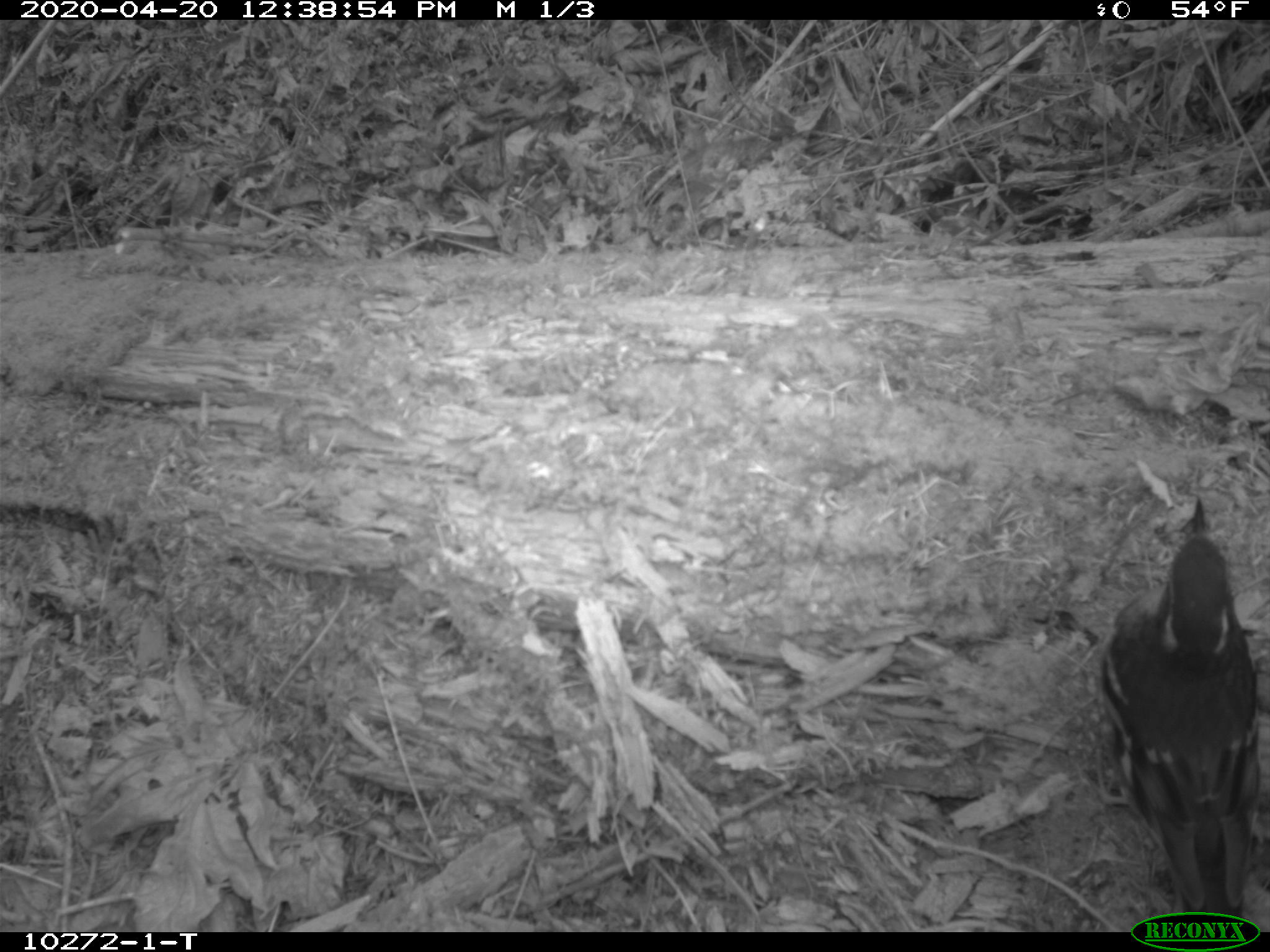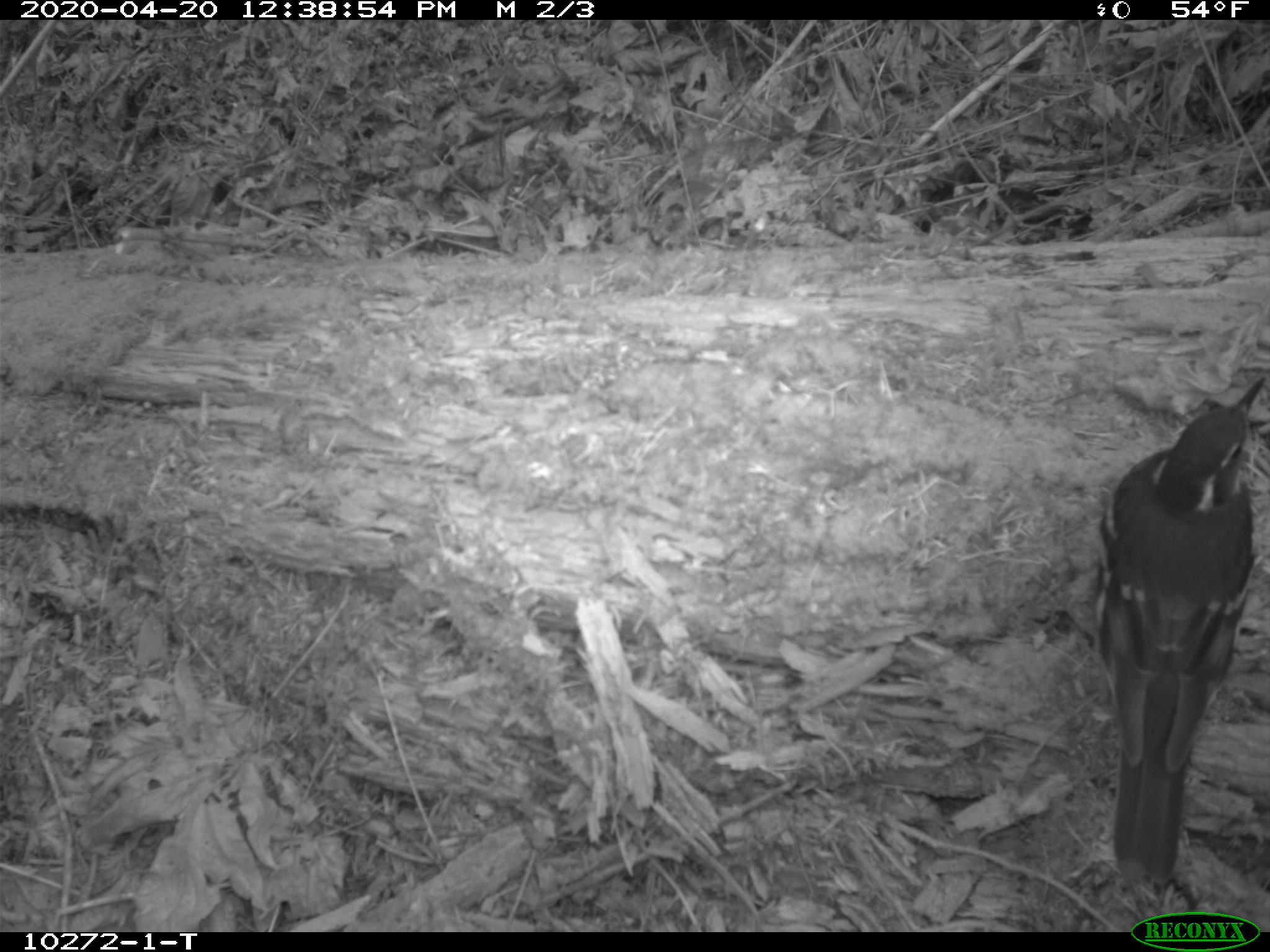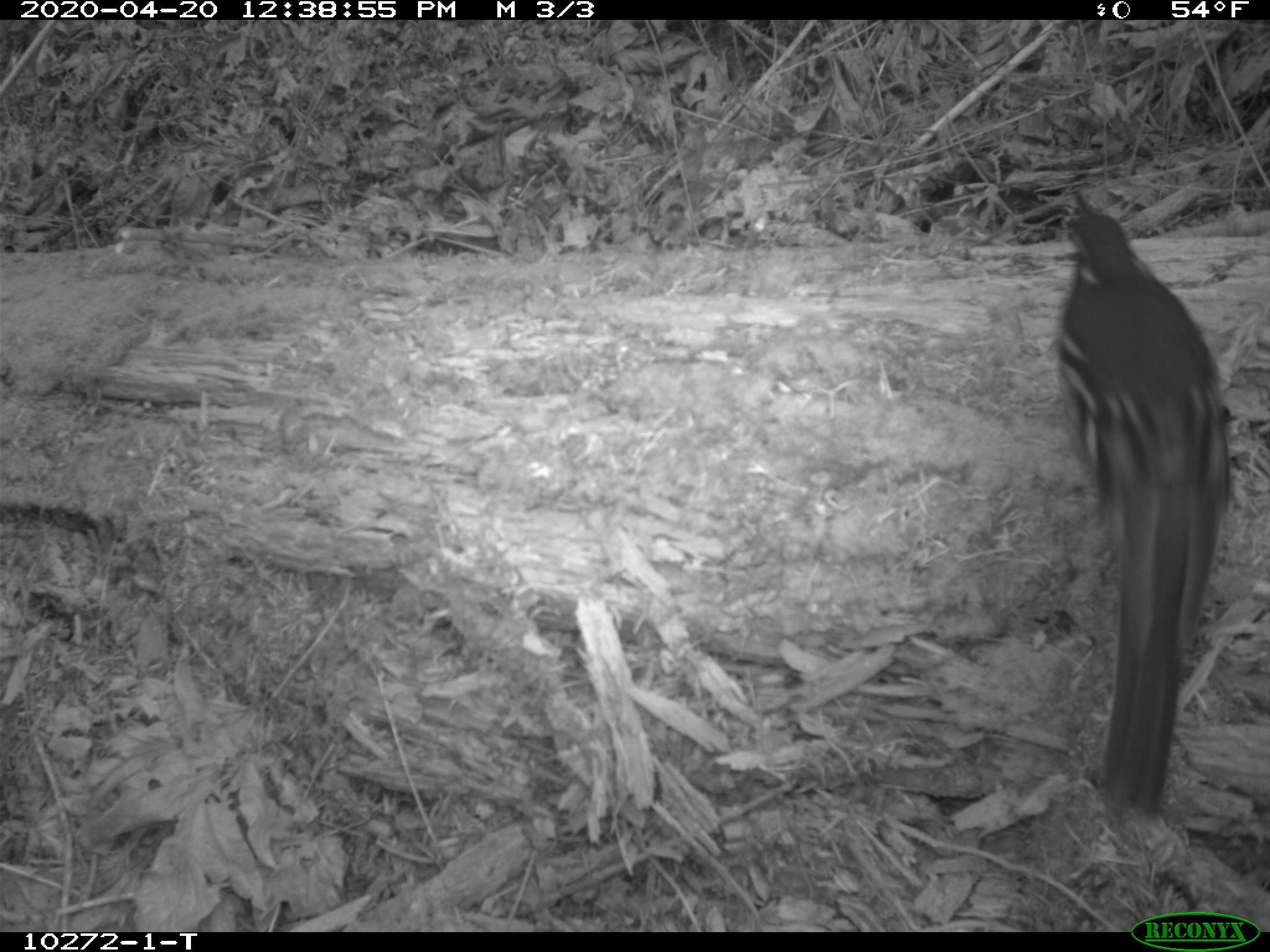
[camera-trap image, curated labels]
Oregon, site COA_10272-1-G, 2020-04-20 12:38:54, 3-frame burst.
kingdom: Animalia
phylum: Chordata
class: Aves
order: Passeriformes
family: Turdidae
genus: Ixoreus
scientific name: Ixoreus naevius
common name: varied thrush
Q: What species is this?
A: Varied thrush (Ixoreus naevius).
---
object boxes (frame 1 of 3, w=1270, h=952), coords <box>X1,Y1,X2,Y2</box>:
varied thrush: <box>1098,497,1266,910</box>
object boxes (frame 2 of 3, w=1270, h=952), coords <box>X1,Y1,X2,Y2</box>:
varied thrush: <box>1092,377,1265,882</box>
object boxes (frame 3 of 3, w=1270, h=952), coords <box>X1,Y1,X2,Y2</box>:
varied thrush: <box>1052,181,1231,813</box>